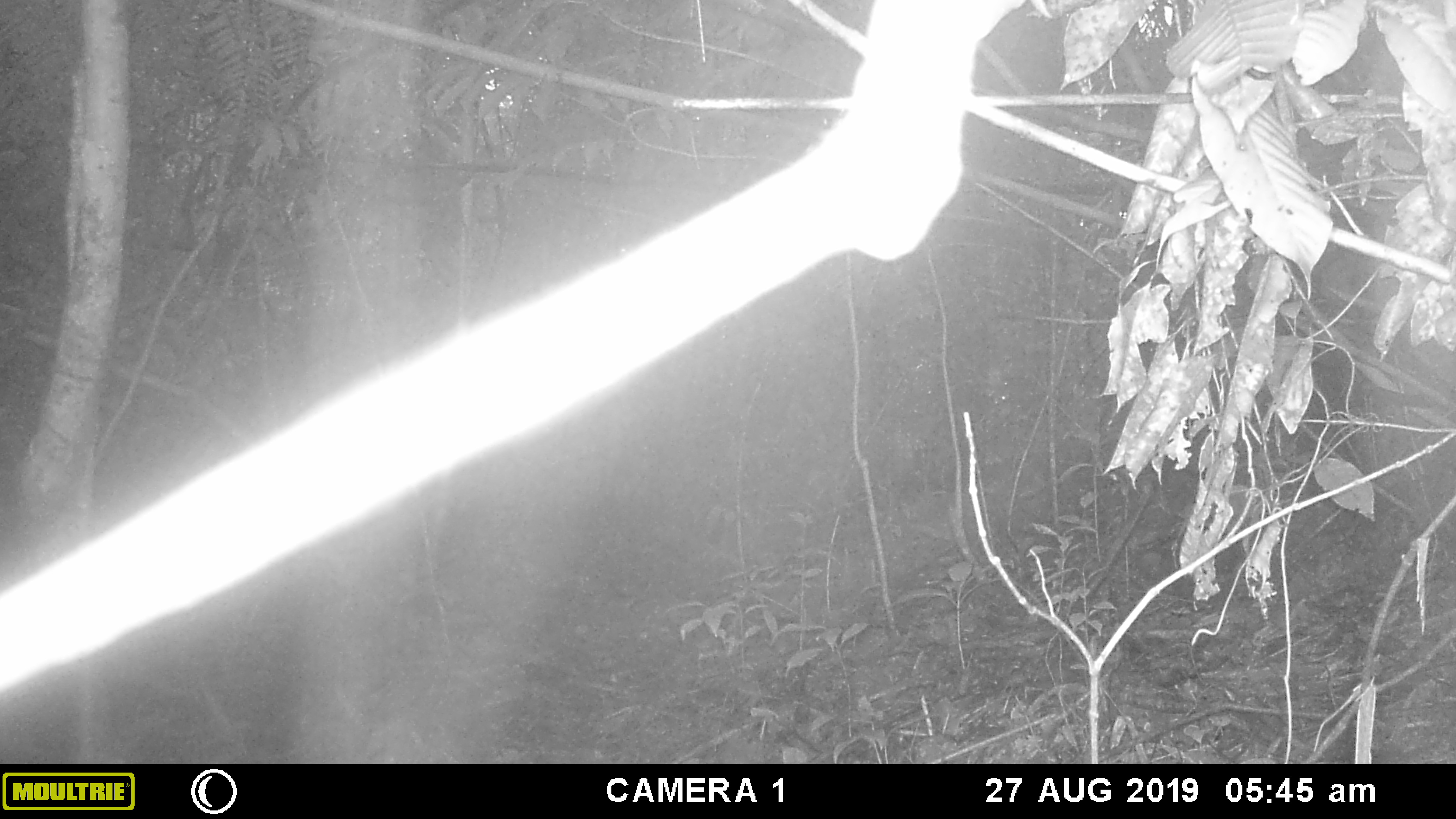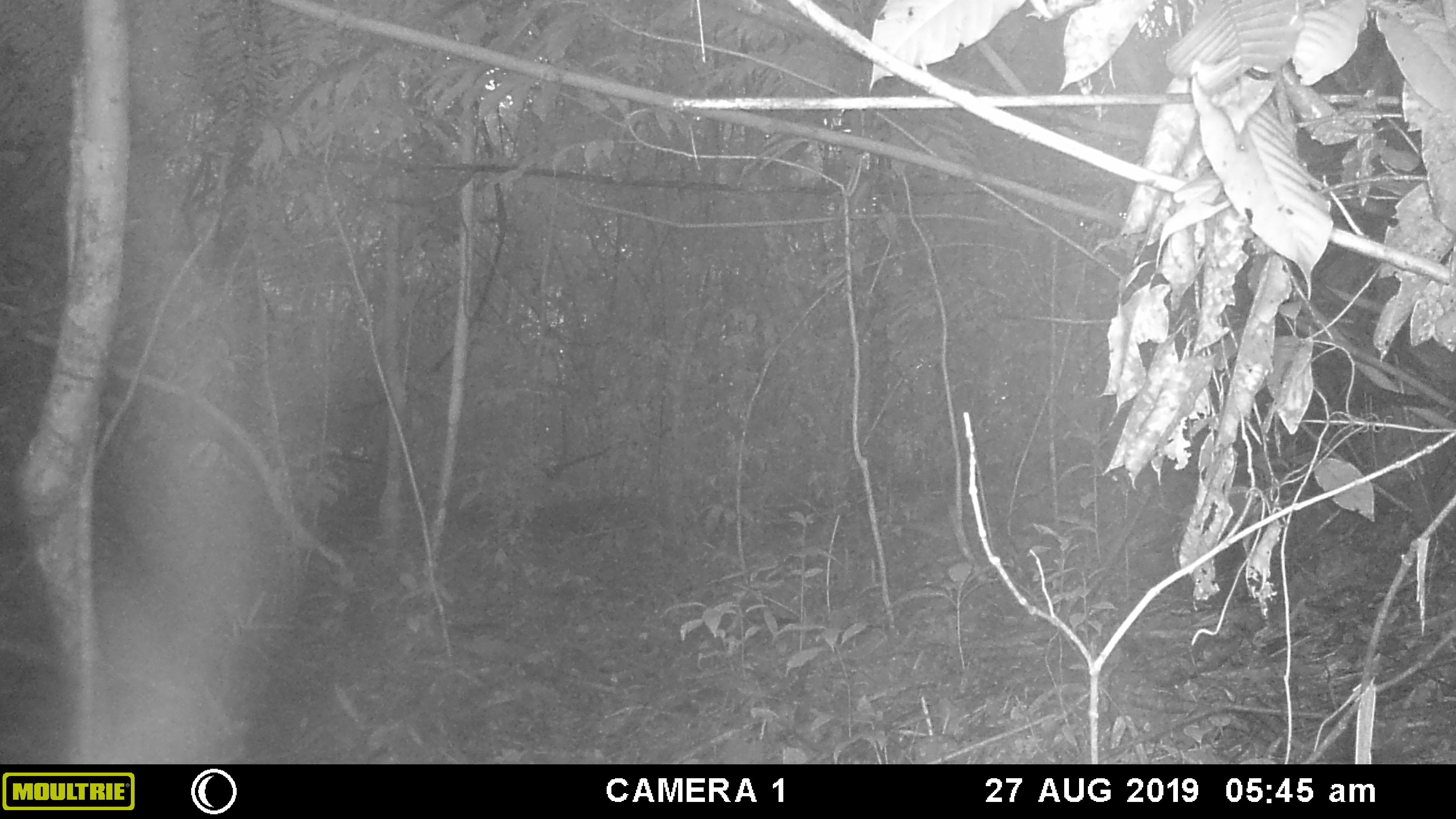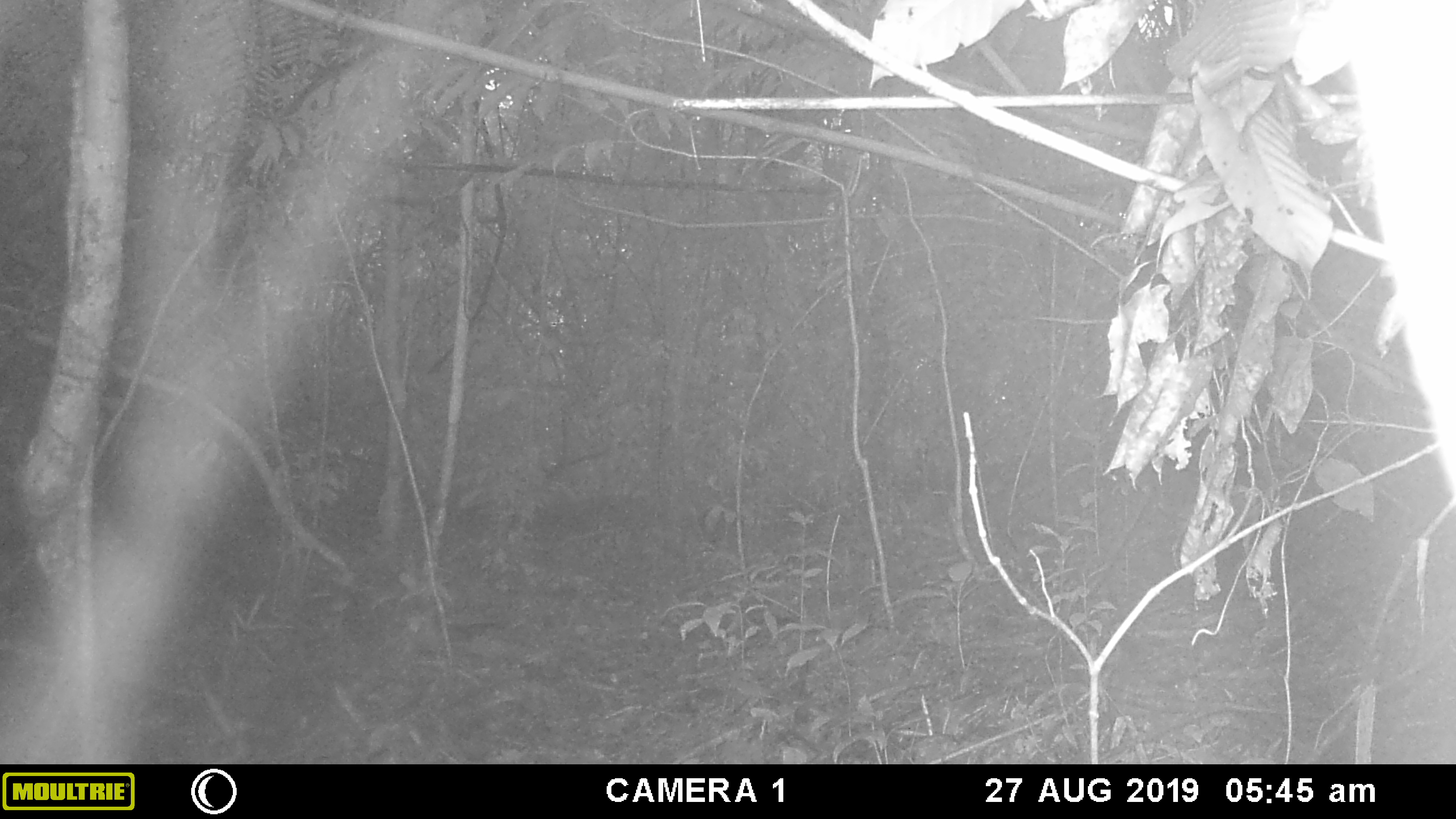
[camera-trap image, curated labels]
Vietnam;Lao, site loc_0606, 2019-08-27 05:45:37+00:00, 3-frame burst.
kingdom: Animalia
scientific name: Animalia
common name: animal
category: unidentified animal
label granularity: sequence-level